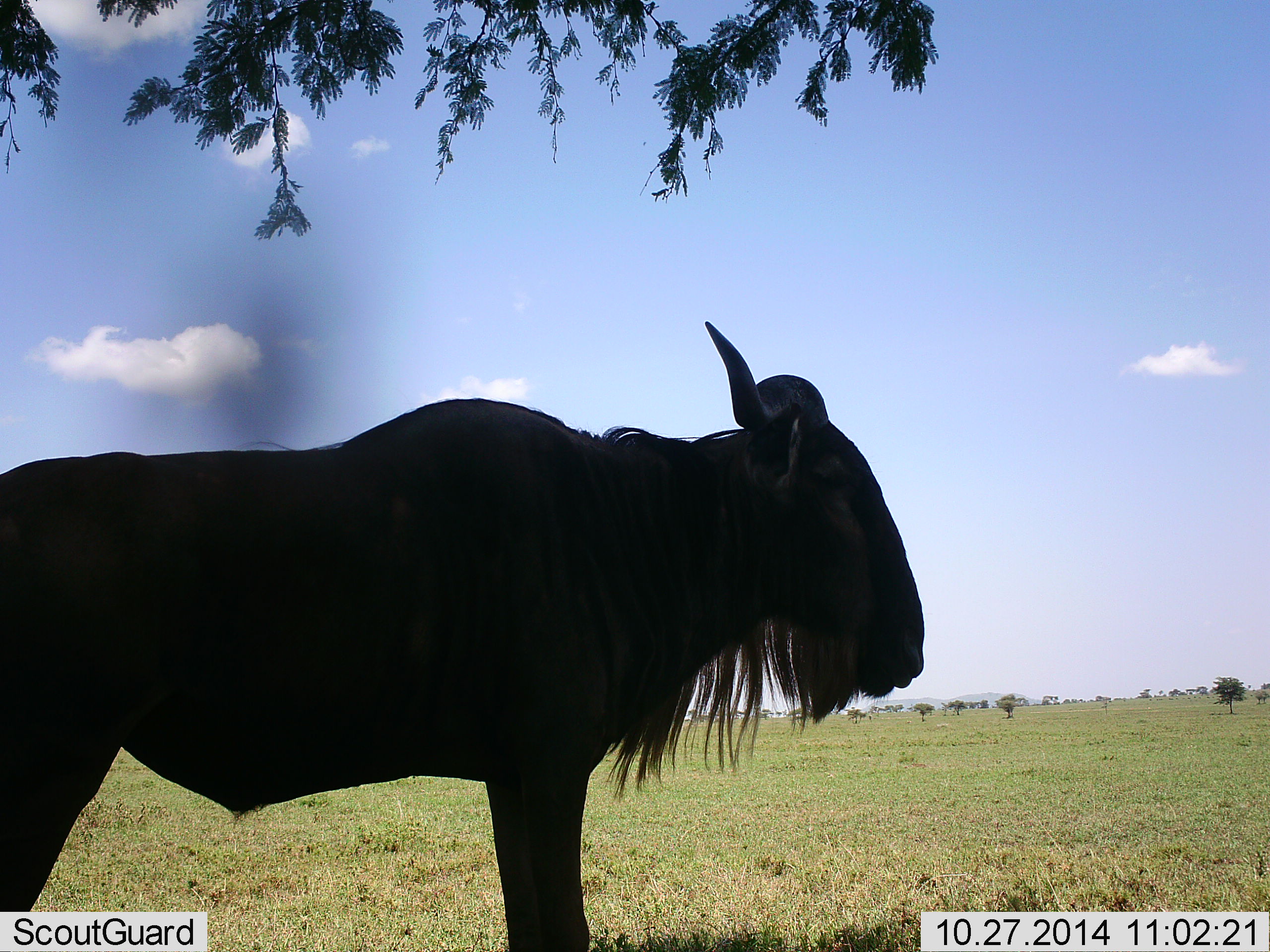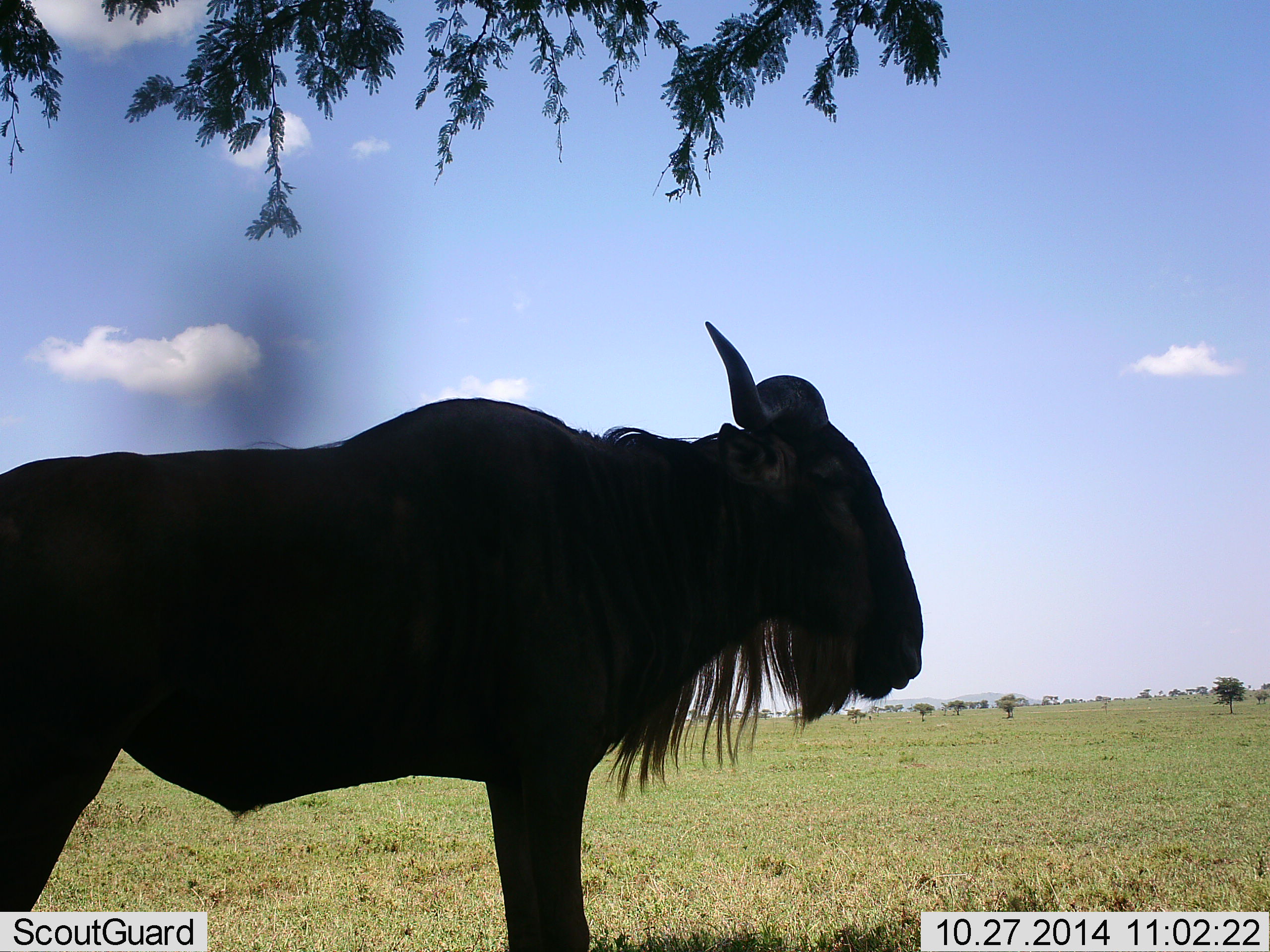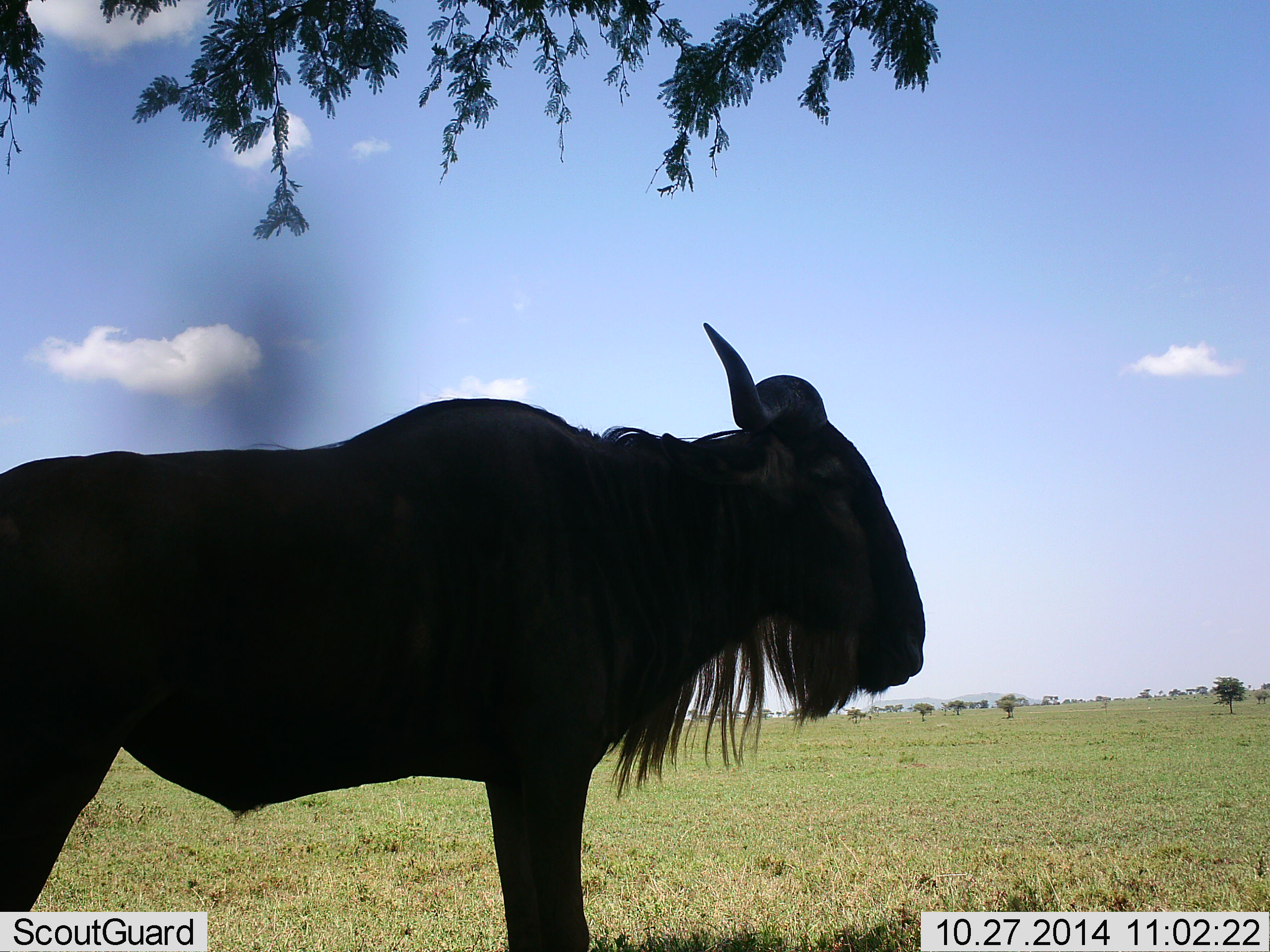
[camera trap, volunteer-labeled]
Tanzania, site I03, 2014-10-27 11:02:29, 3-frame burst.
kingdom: Animalia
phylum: Chordata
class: Mammalia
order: Artiodactyla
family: Bovidae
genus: Connochaetes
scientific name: Connochaetes taurinus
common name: blue wildebeest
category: wildebeest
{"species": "wildebeest (blue wildebeest) (Connochaetes taurinus)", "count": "1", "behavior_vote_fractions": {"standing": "100%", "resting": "0%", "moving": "0%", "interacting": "0%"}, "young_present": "0%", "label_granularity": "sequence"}